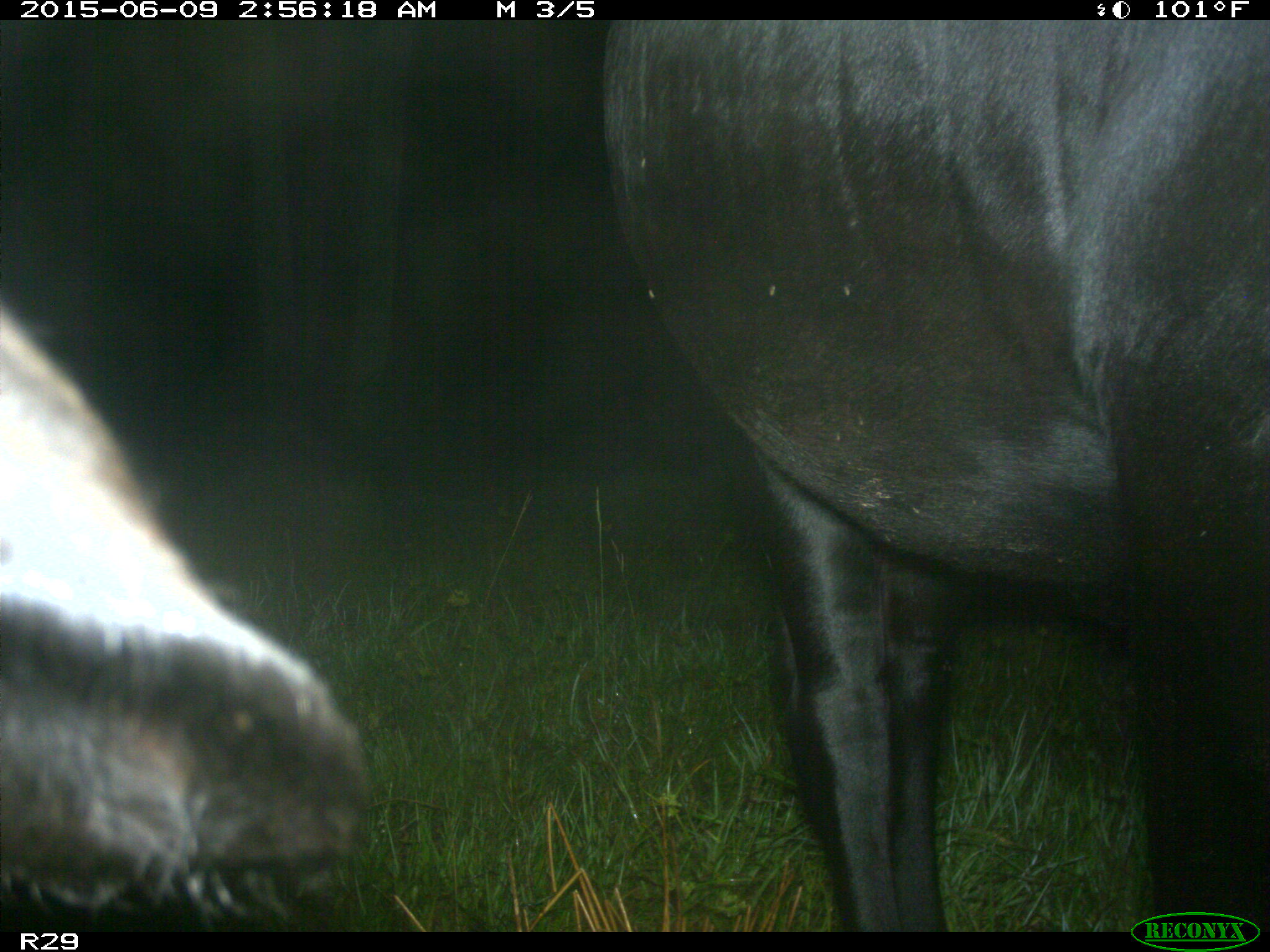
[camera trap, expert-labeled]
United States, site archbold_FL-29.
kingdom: Animalia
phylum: Chordata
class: Mammalia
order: Artiodactyla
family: Bovidae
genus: Bos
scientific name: Bos taurus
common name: domestic cow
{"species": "Bos taurus (domestic cow)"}